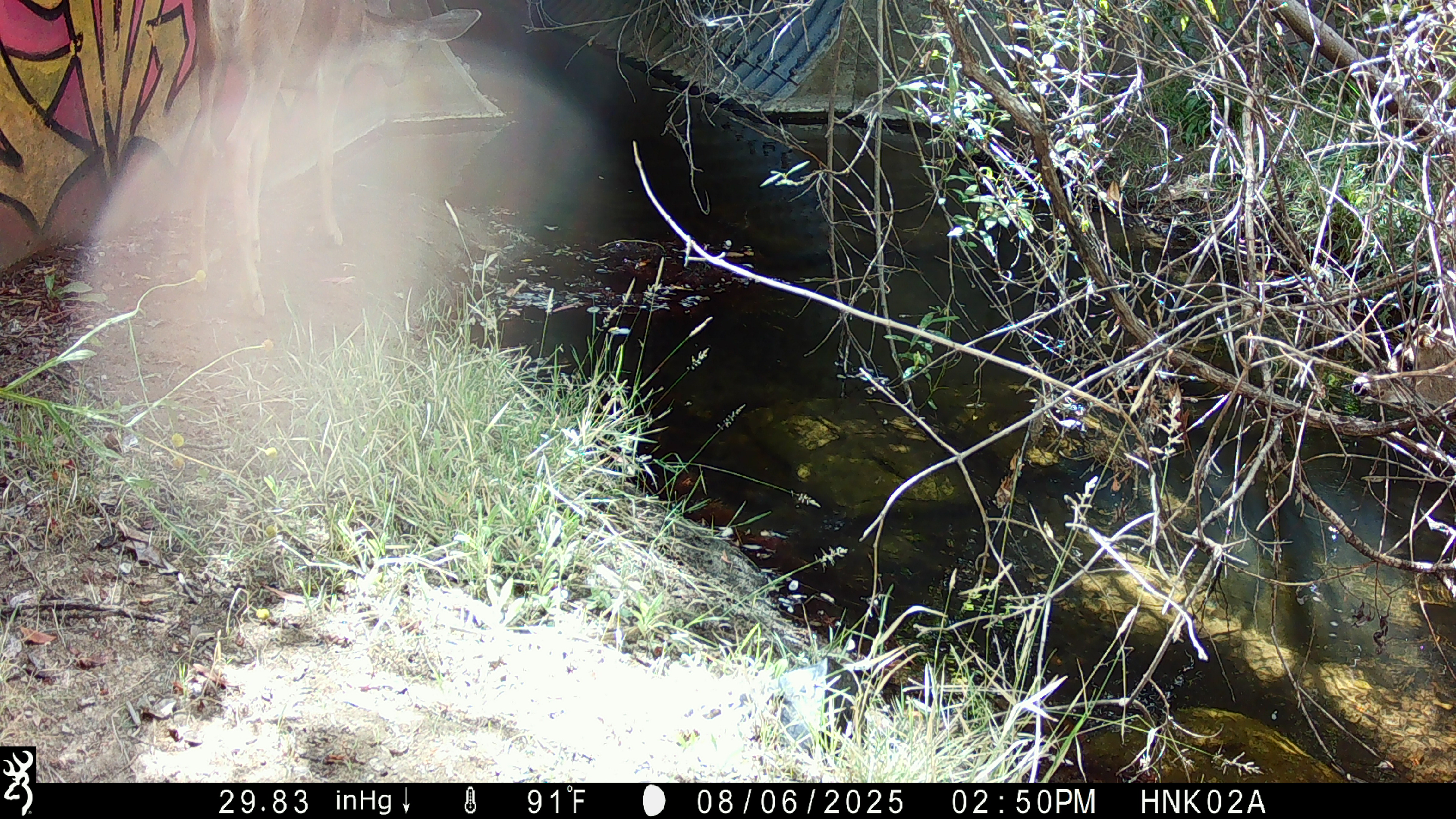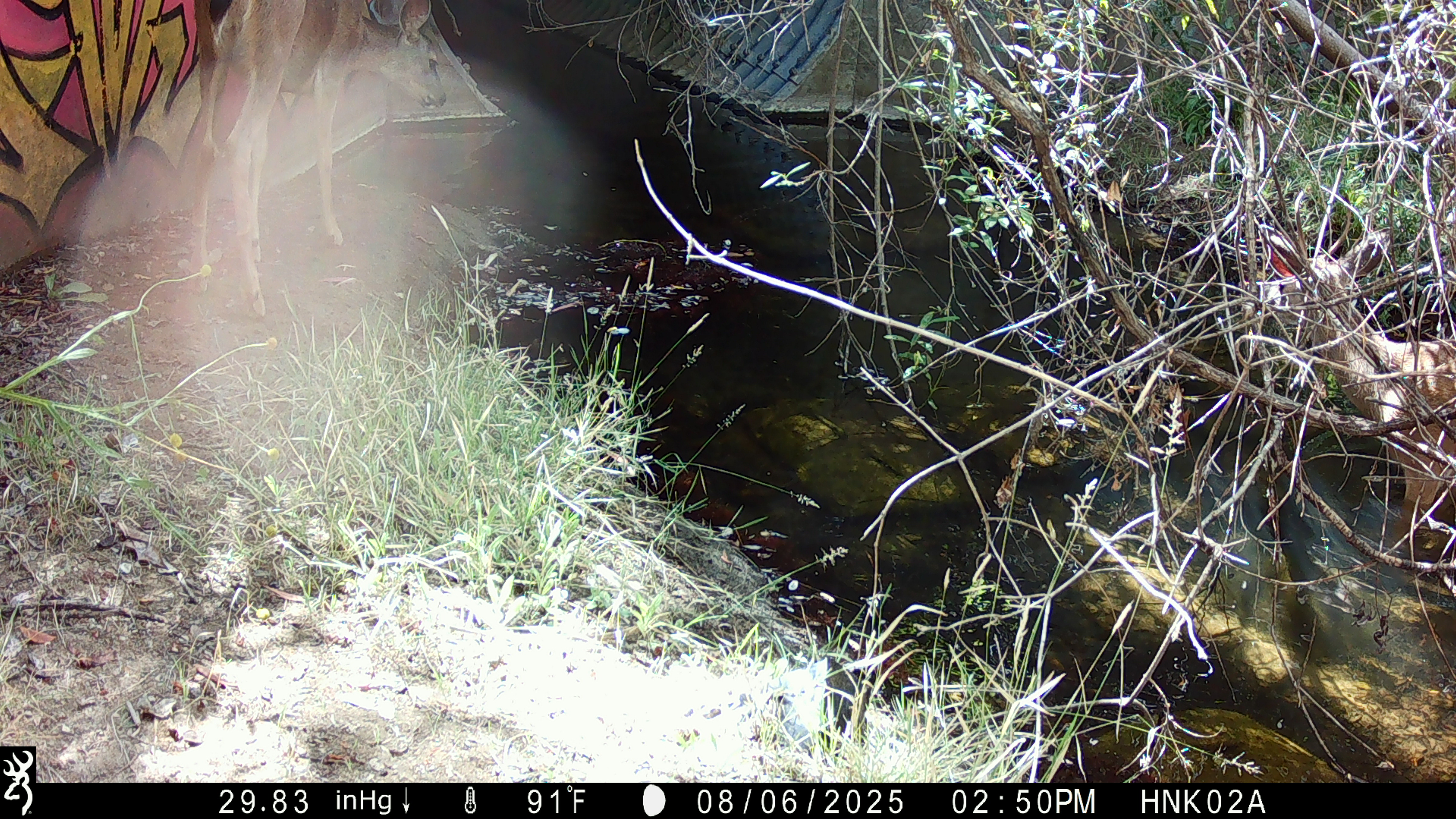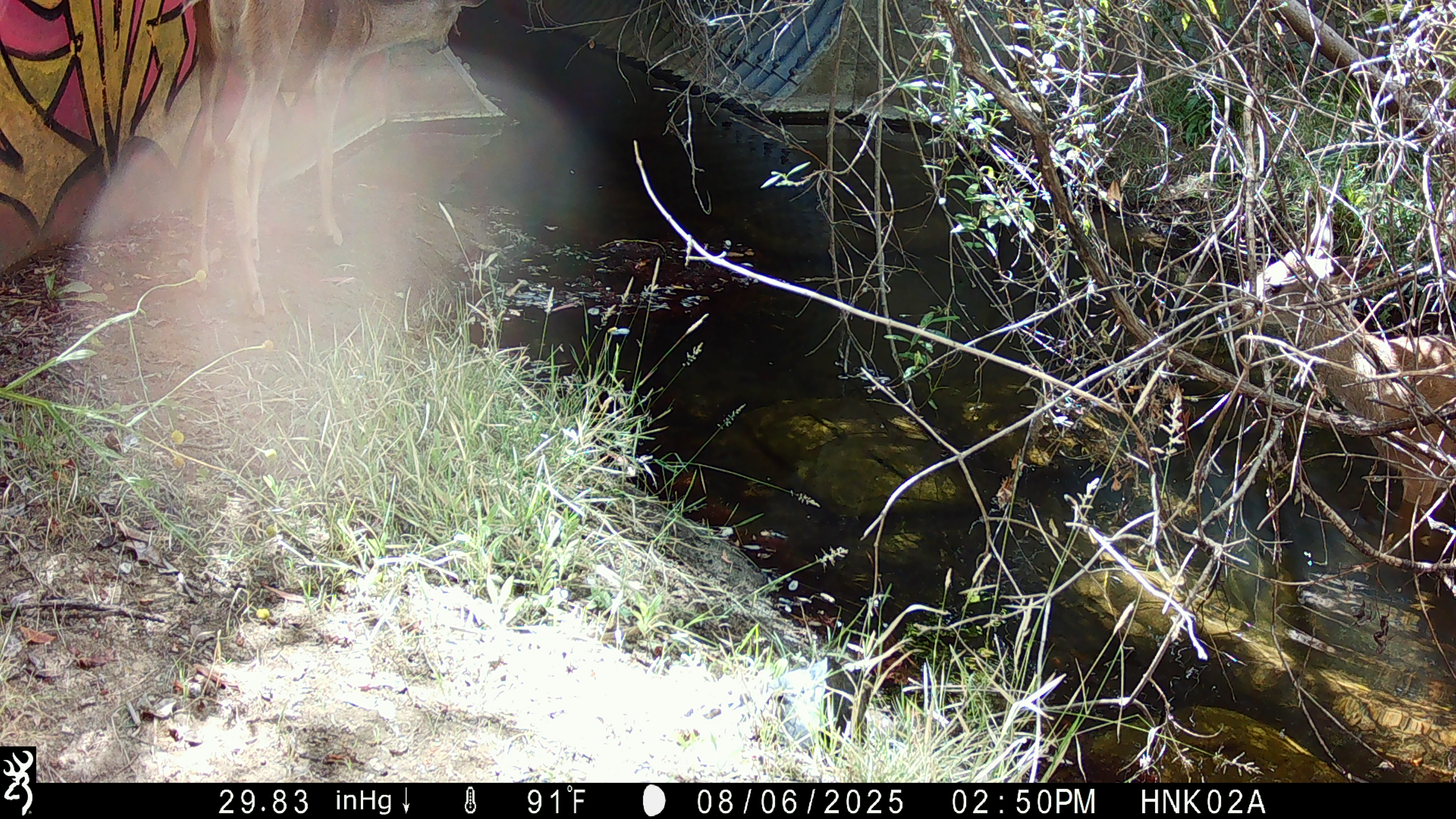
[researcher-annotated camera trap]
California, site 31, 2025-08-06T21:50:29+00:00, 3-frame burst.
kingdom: Animalia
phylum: Chordata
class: Mammalia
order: Artiodactyla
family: Cervidae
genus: Odocoileus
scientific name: Odocoileus hemionus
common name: mule deer